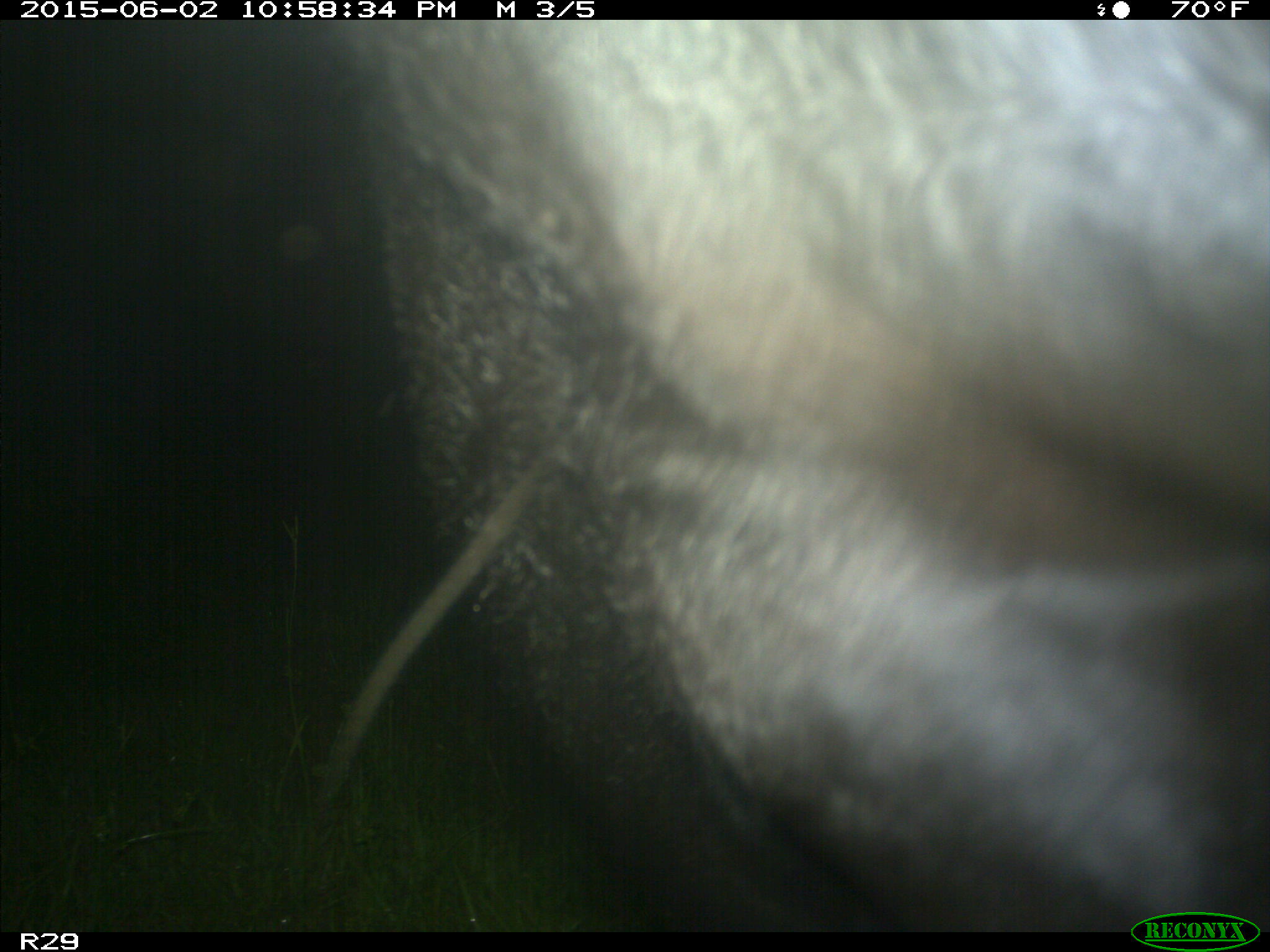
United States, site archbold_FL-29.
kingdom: Animalia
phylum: Chordata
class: Mammalia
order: Artiodactyla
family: Bovidae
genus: Bos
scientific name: Bos taurus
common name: domestic cow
Bos taurus (domestic cow).